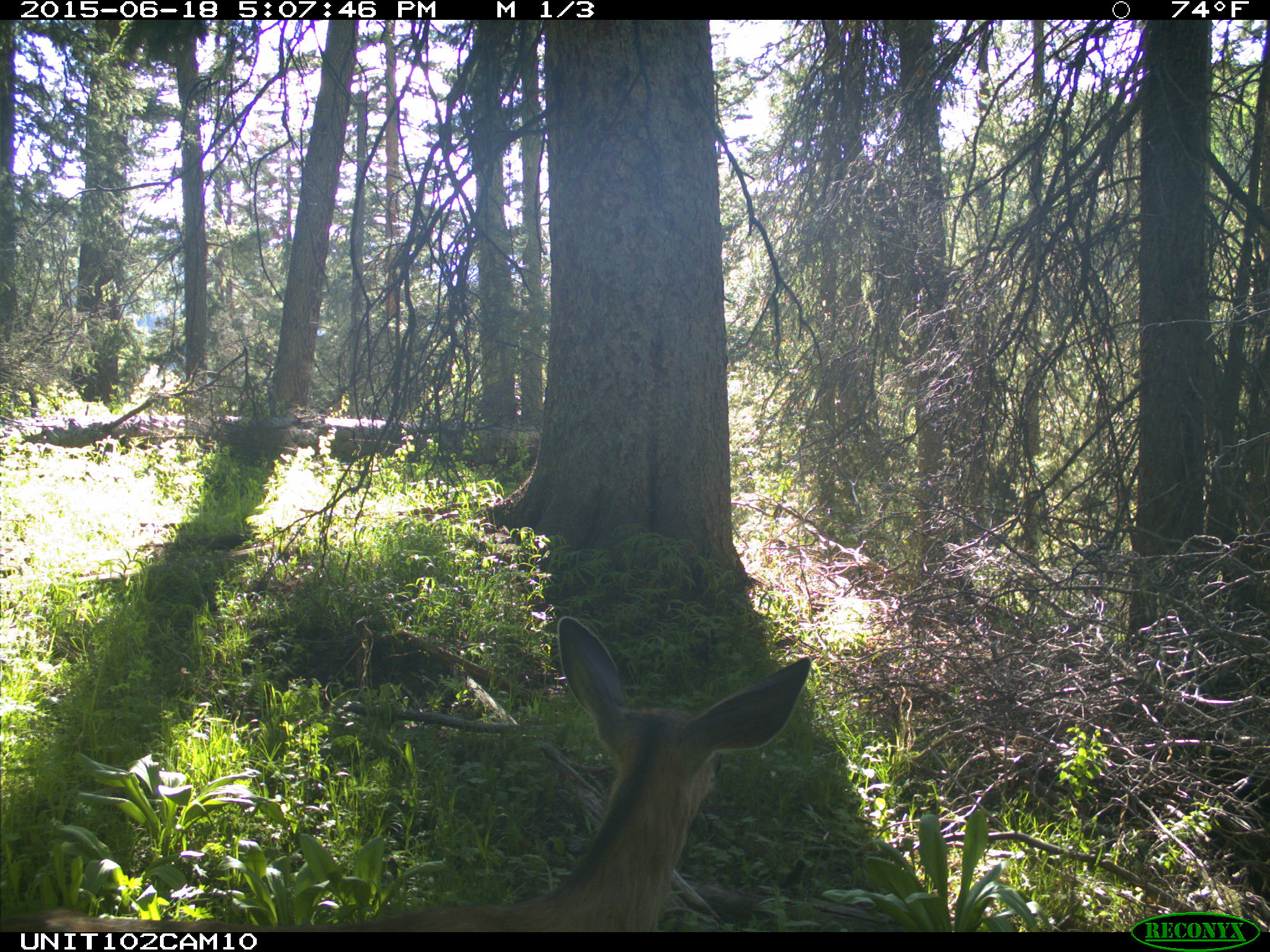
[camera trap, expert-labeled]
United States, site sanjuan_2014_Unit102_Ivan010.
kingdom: Animalia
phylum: Chordata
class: Mammalia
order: Artiodactyla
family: Cervidae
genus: Odocoileus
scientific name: Odocoileus hemionus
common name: mule deer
Odocoileus hemionus (mule deer).